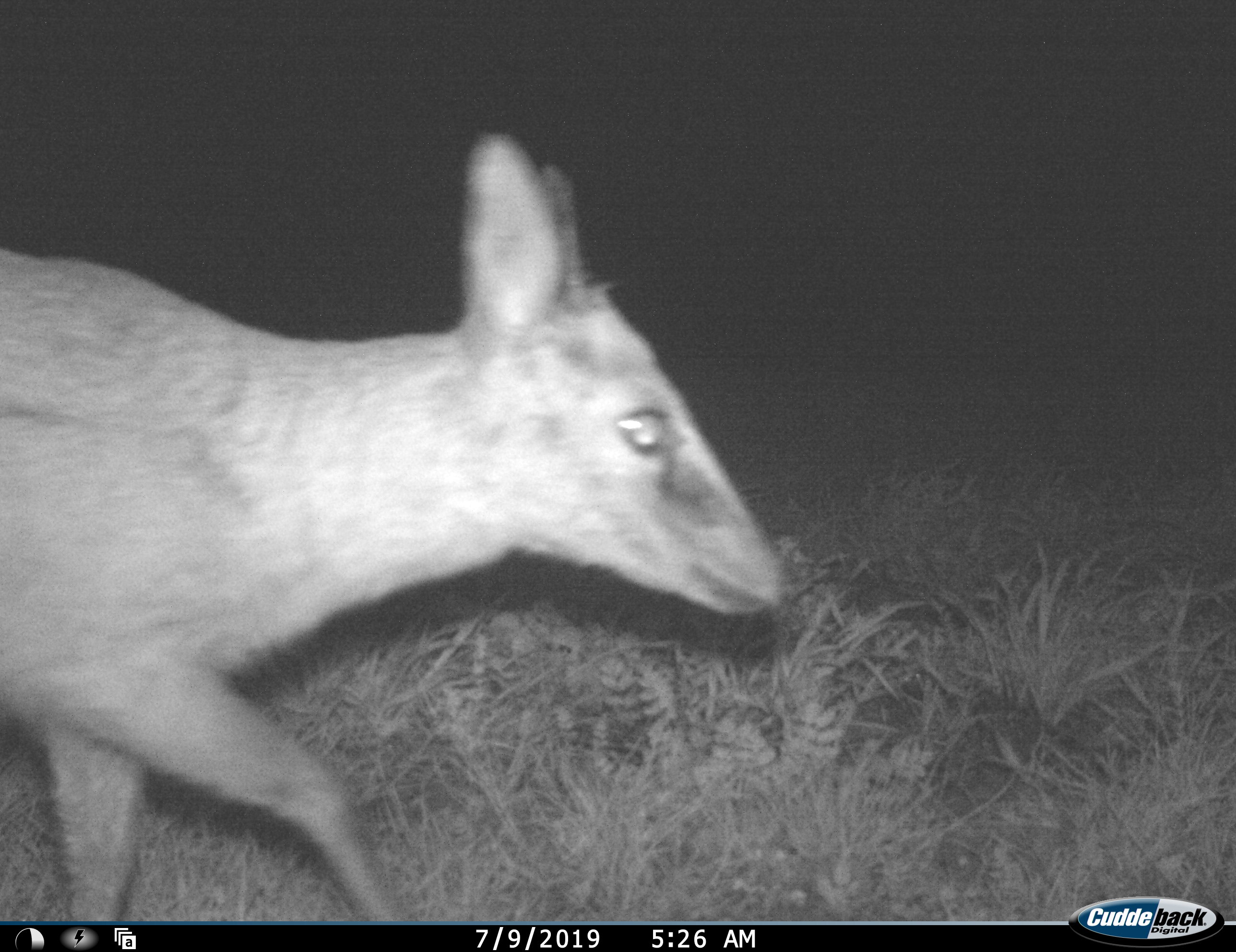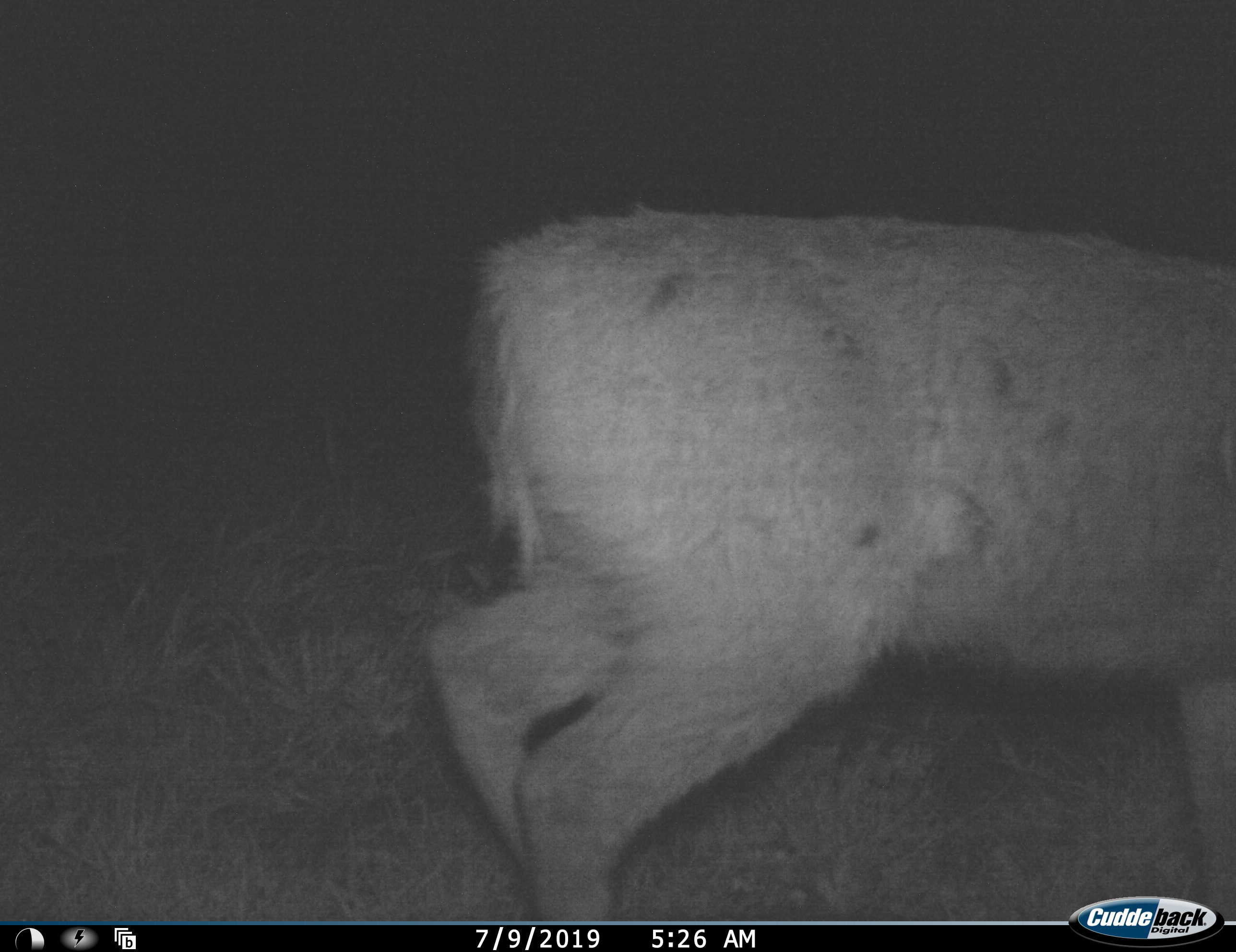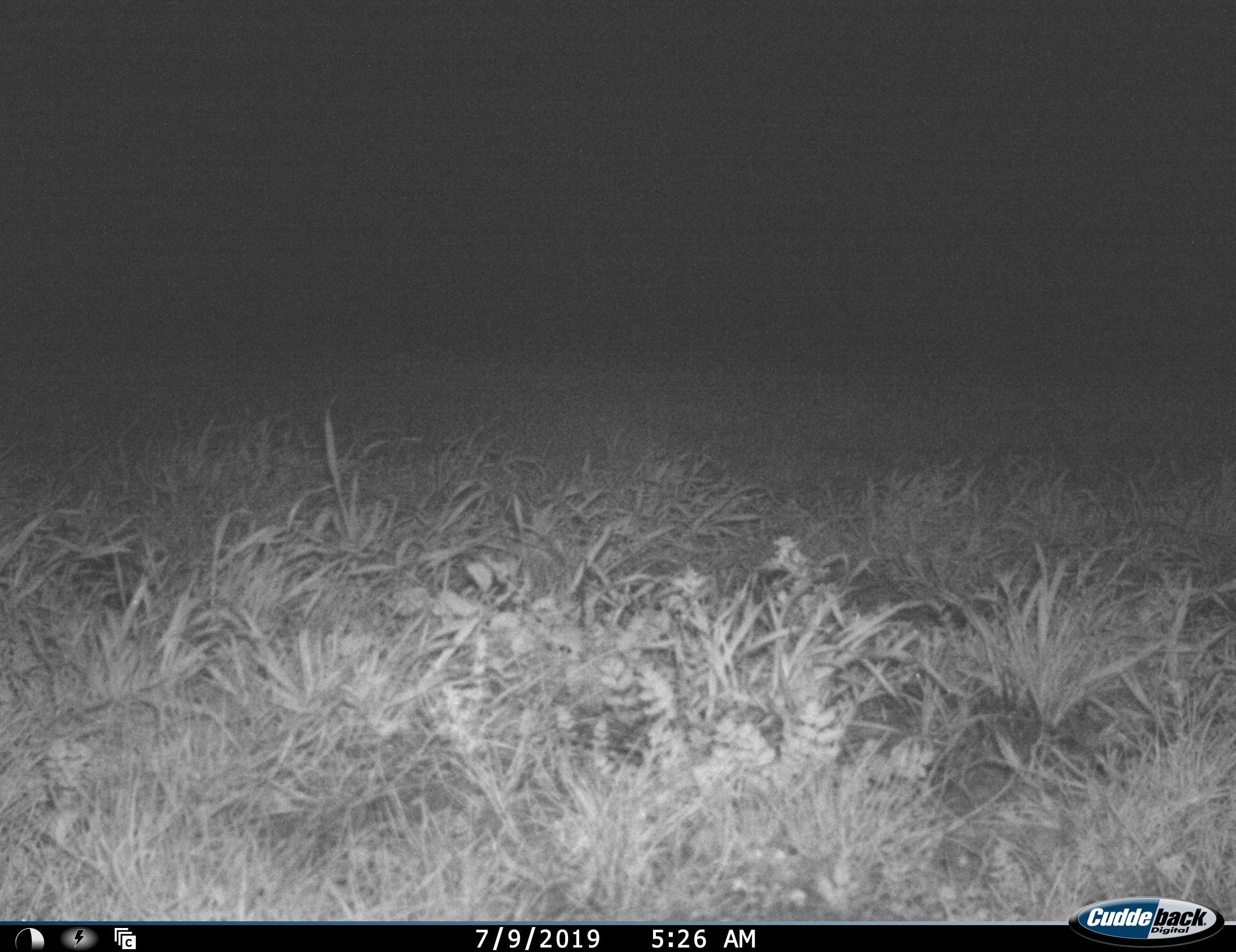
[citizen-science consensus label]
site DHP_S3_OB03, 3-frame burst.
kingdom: Animalia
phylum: Chordata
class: Mammalia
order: Artiodactyla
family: Bovidae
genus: Sylvicapra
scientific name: Sylvicapra grimmia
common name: common duiker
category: duikercommongrey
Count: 1.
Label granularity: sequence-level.